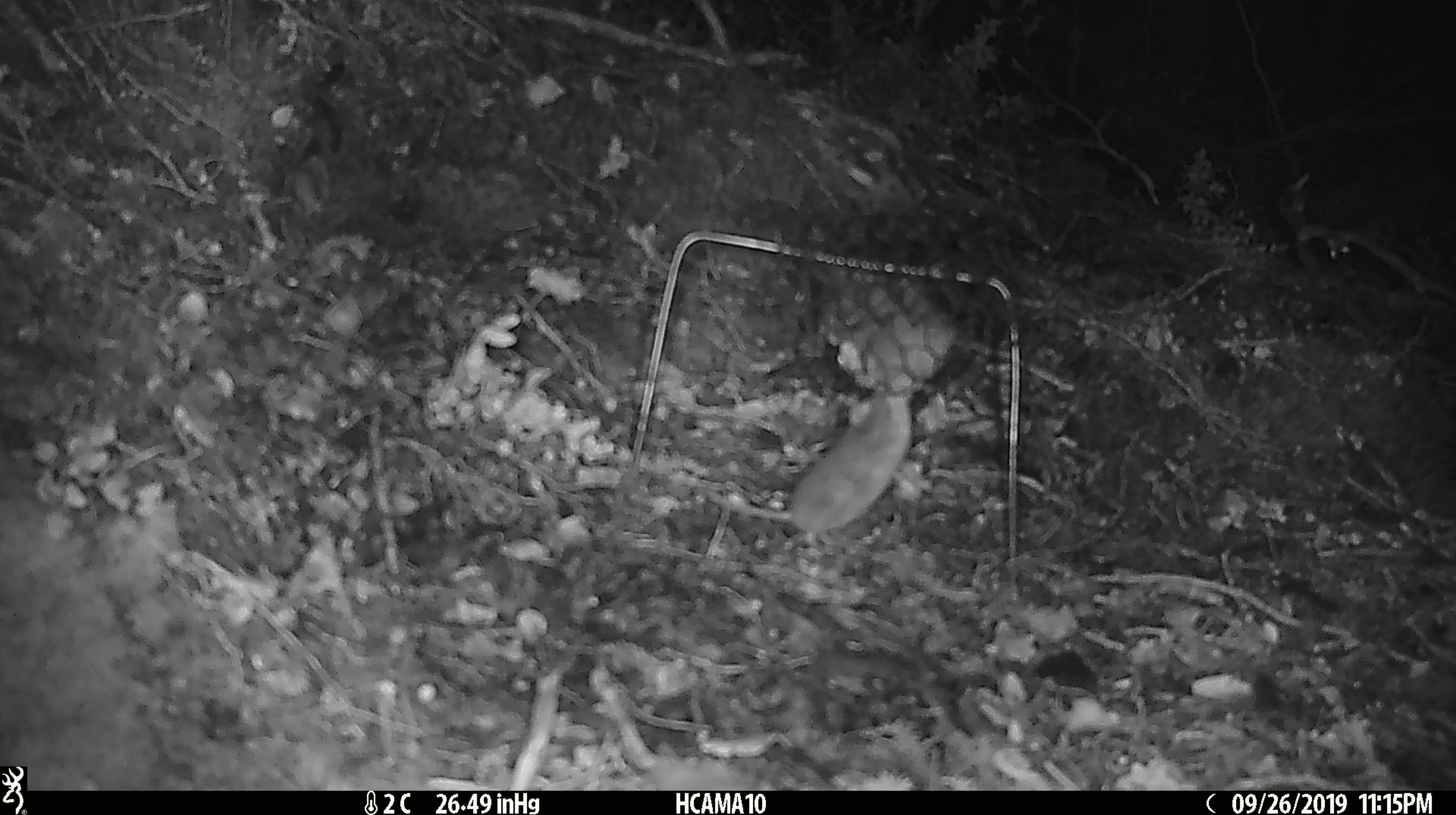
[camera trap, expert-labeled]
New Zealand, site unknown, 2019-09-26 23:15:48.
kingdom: Animalia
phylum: Chordata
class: Mammalia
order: Rodentia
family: Muridae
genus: Mus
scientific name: Mus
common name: mouse